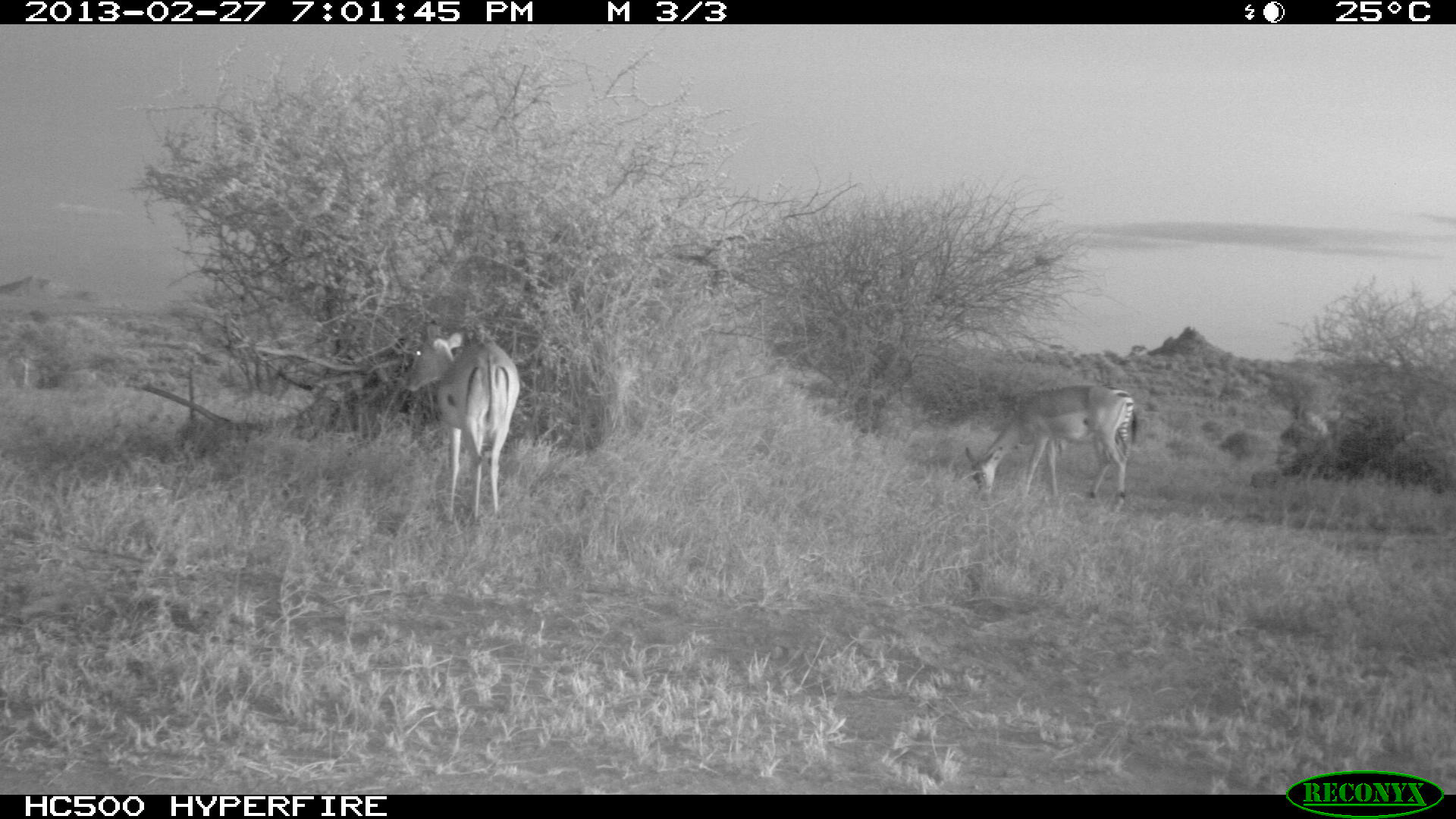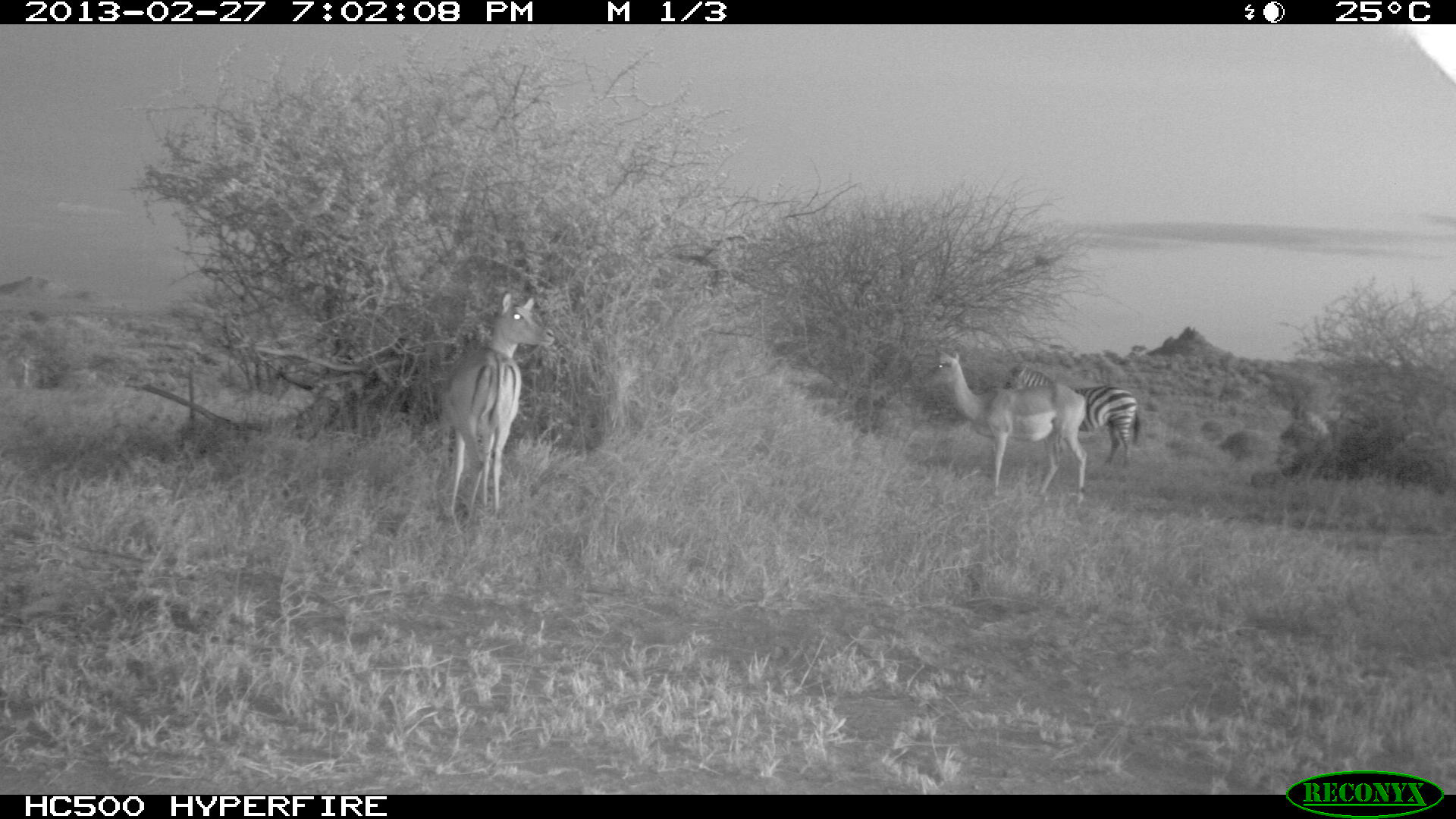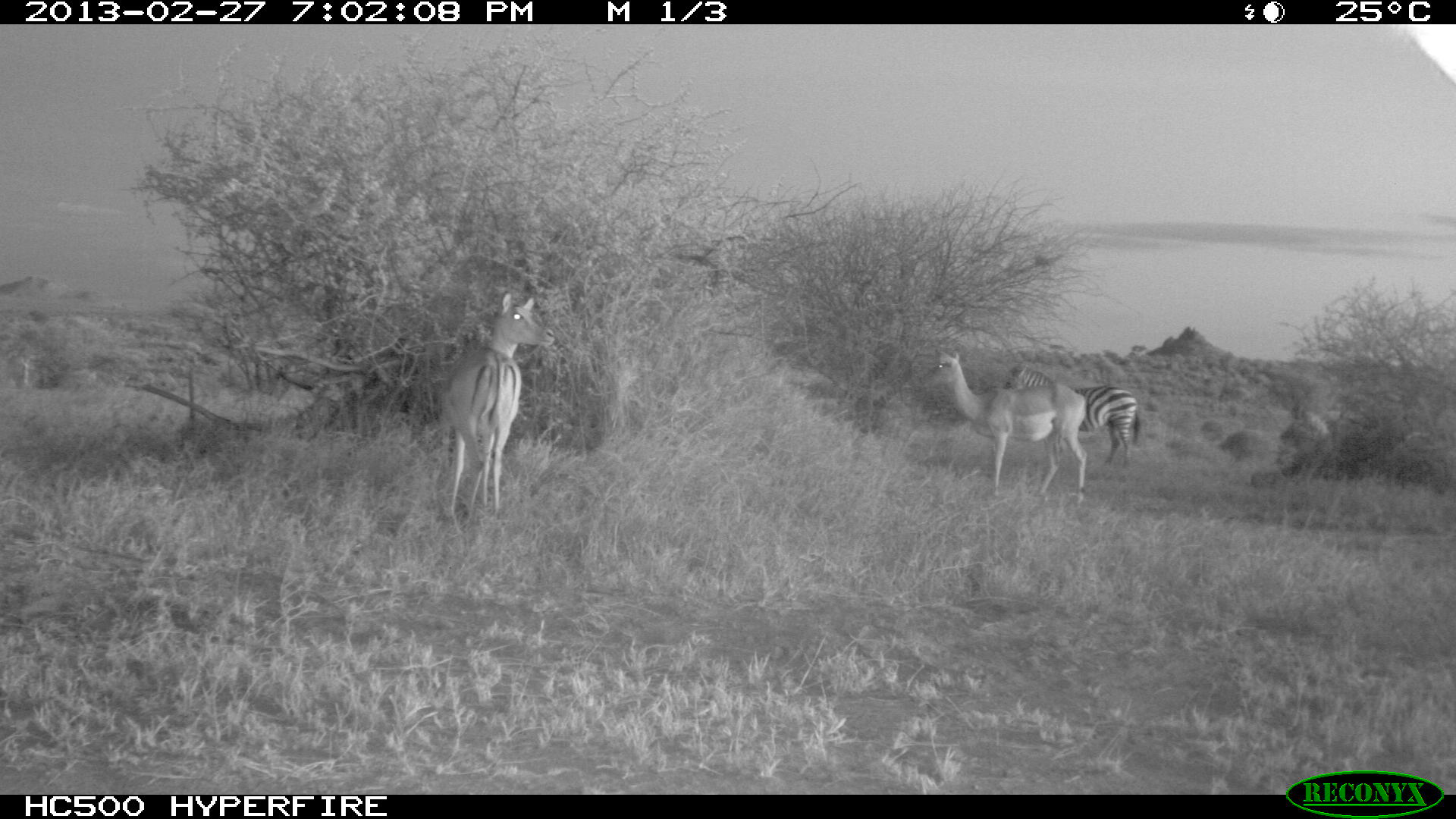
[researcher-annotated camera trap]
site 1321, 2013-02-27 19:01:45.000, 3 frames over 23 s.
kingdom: Animalia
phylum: Chordata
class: Mammalia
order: Perissodactyla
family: Equidae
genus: Equus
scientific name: Equus quagga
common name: plains zebra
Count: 1.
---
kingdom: Animalia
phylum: Chordata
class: Mammalia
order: Artiodactyla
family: Bovidae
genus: Aepyceros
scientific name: Aepyceros melampus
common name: impala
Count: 2.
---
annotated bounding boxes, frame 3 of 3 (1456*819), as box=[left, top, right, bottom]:
aepyceros melampus: box=[439, 289, 557, 530]; box=[918, 348, 1092, 506]; box=[1002, 363, 1144, 471]